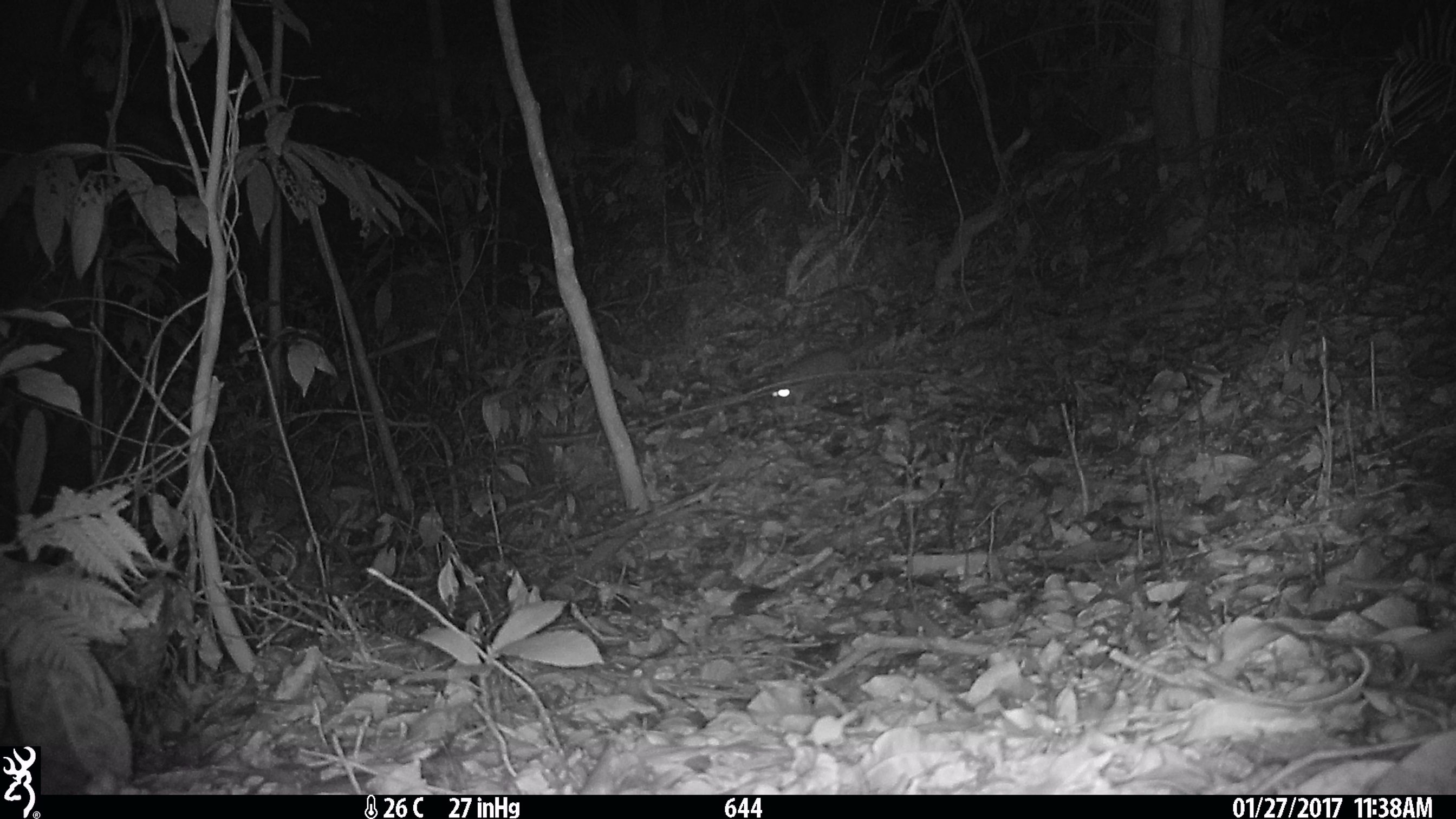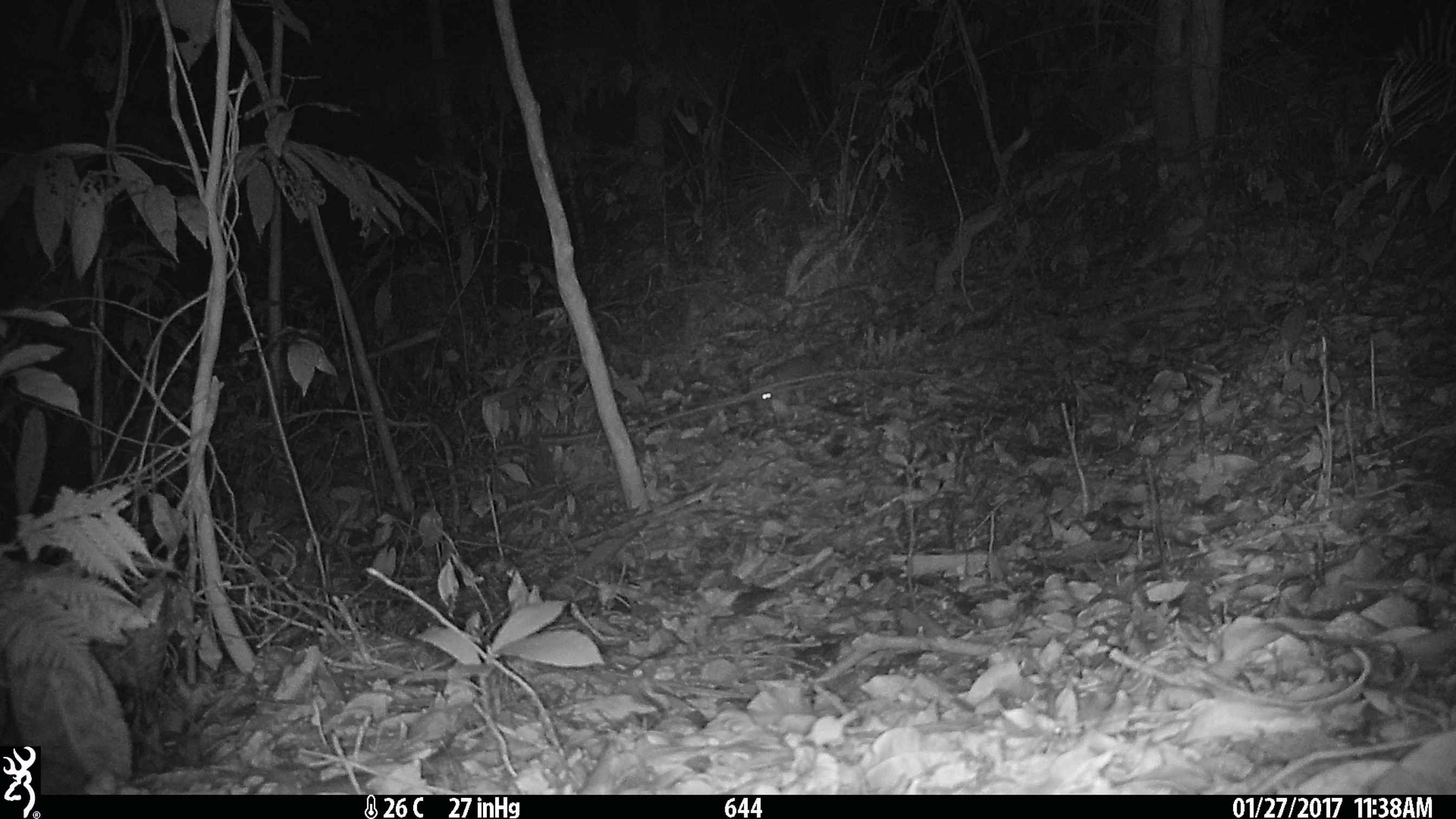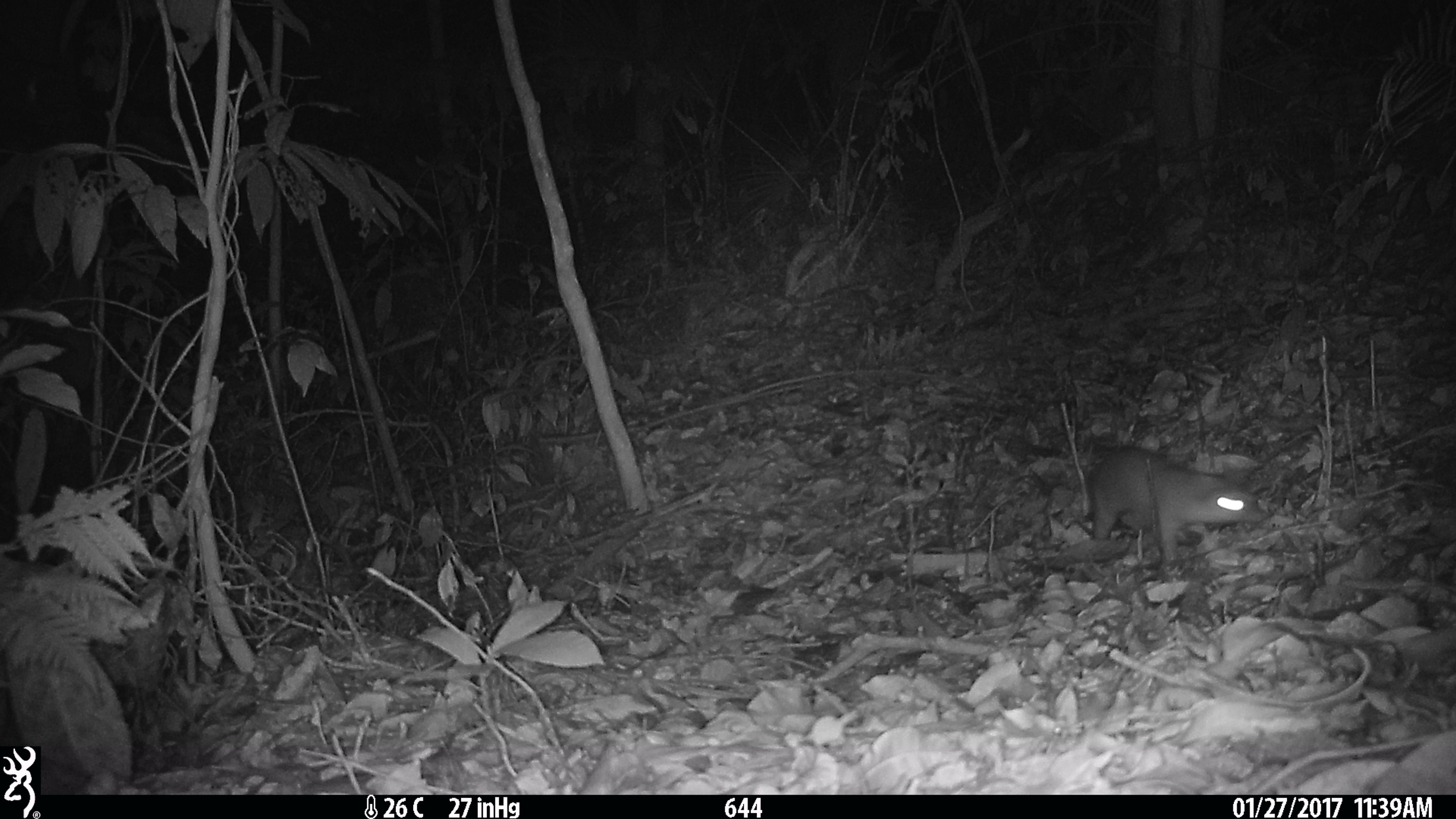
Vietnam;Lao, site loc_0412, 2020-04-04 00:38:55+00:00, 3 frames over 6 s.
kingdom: Animalia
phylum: Chordata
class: Mammalia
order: Carnivora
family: Mustelidae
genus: Melogale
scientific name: Melogale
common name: ferret badger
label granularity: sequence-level